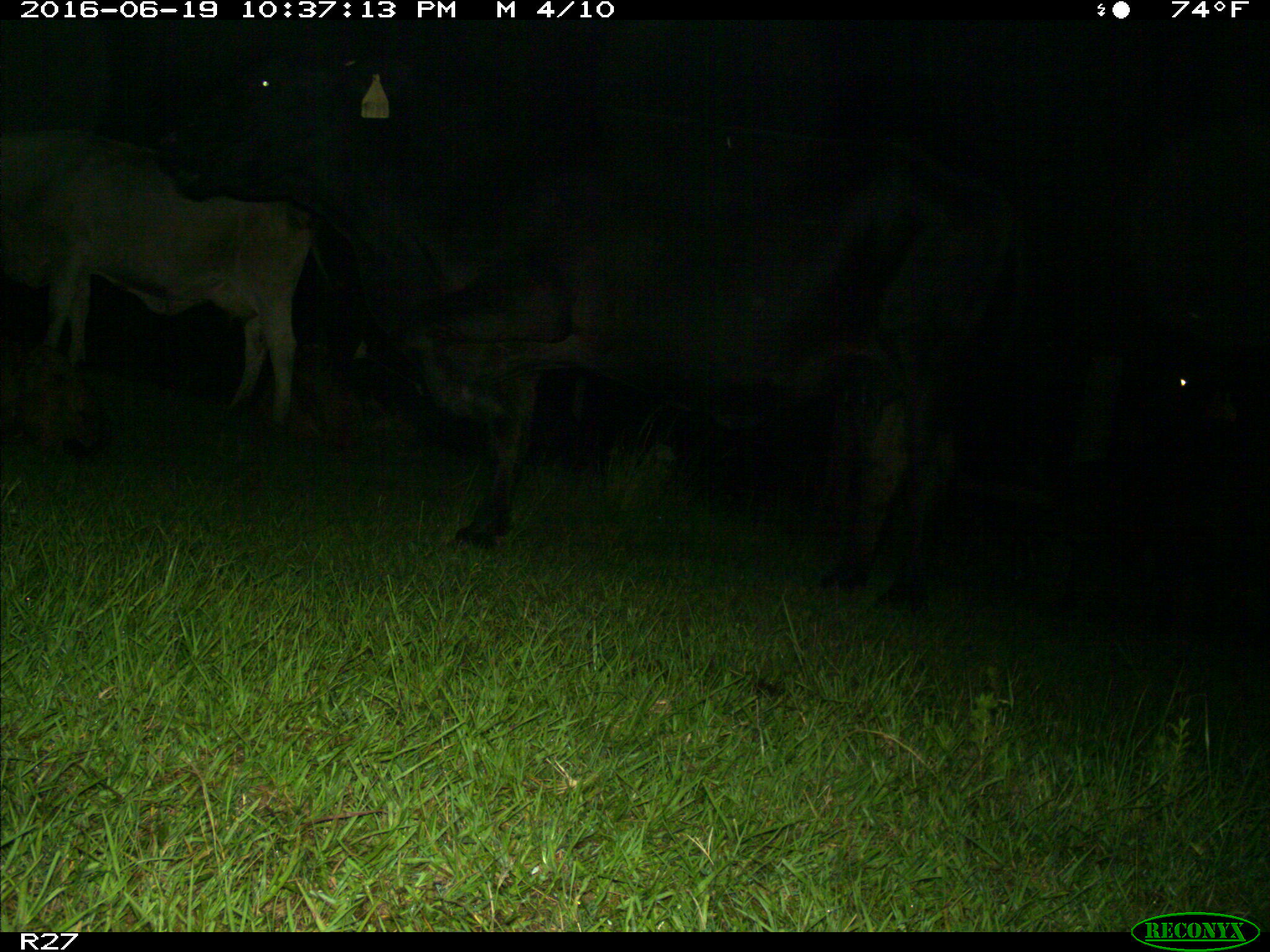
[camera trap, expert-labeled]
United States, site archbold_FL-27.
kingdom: Animalia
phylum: Chordata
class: Mammalia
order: Artiodactyla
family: Bovidae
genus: Bos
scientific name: Bos taurus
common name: domestic cow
Bos taurus (domestic cow).